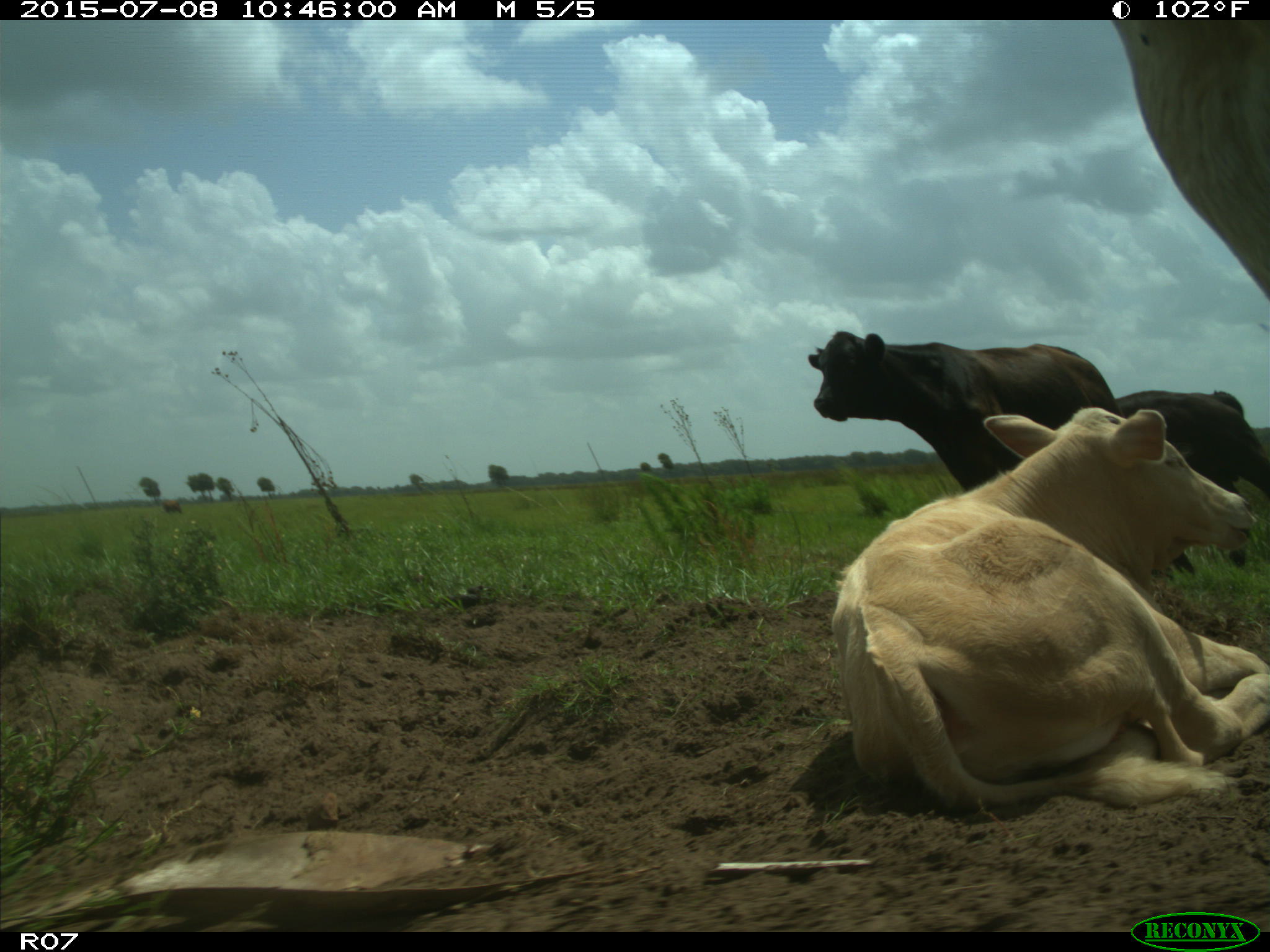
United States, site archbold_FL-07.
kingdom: Animalia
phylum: Chordata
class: Mammalia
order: Artiodactyla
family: Bovidae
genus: Bos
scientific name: Bos taurus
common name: domestic cow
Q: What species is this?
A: Bos taurus (domestic cow).